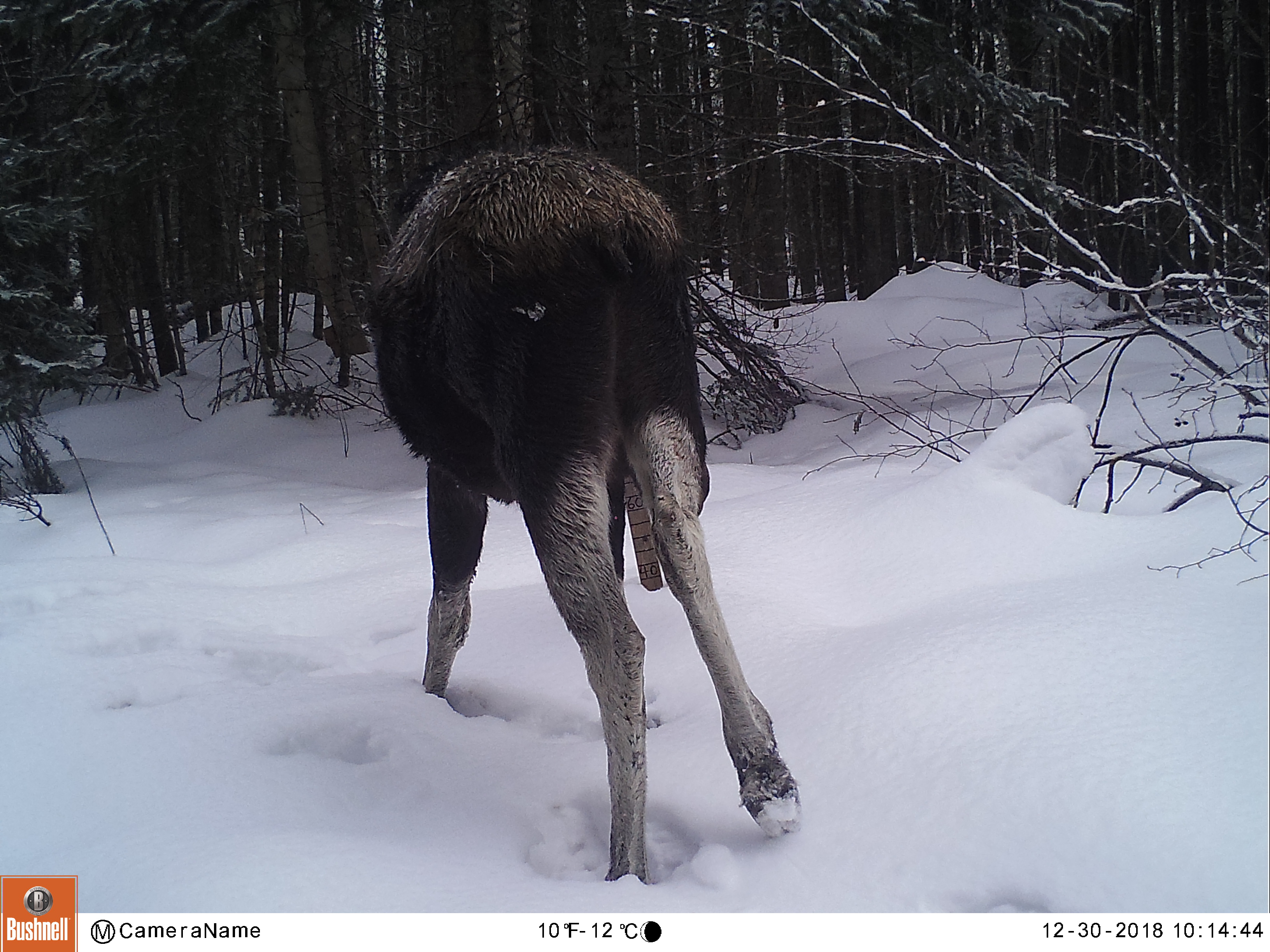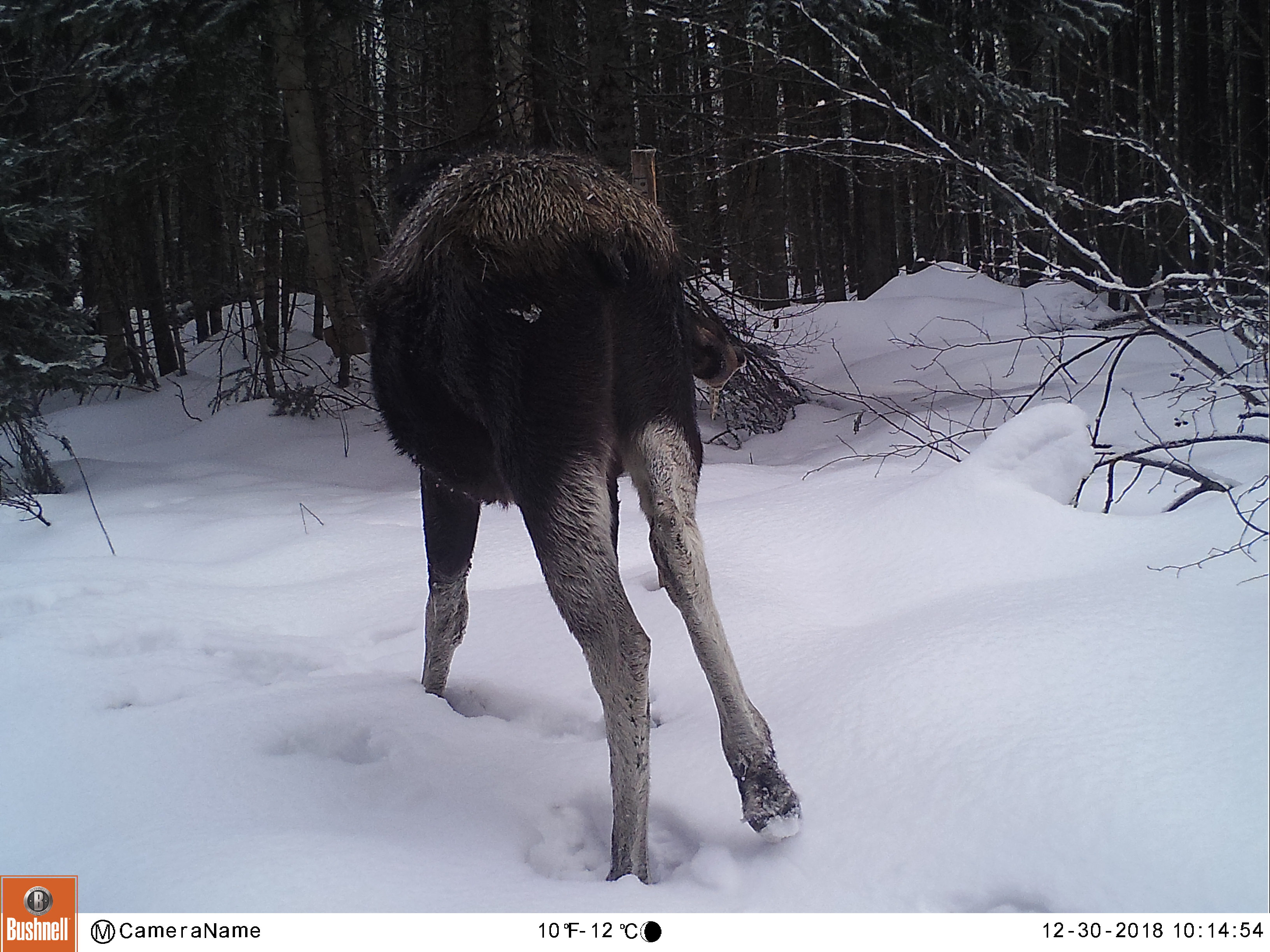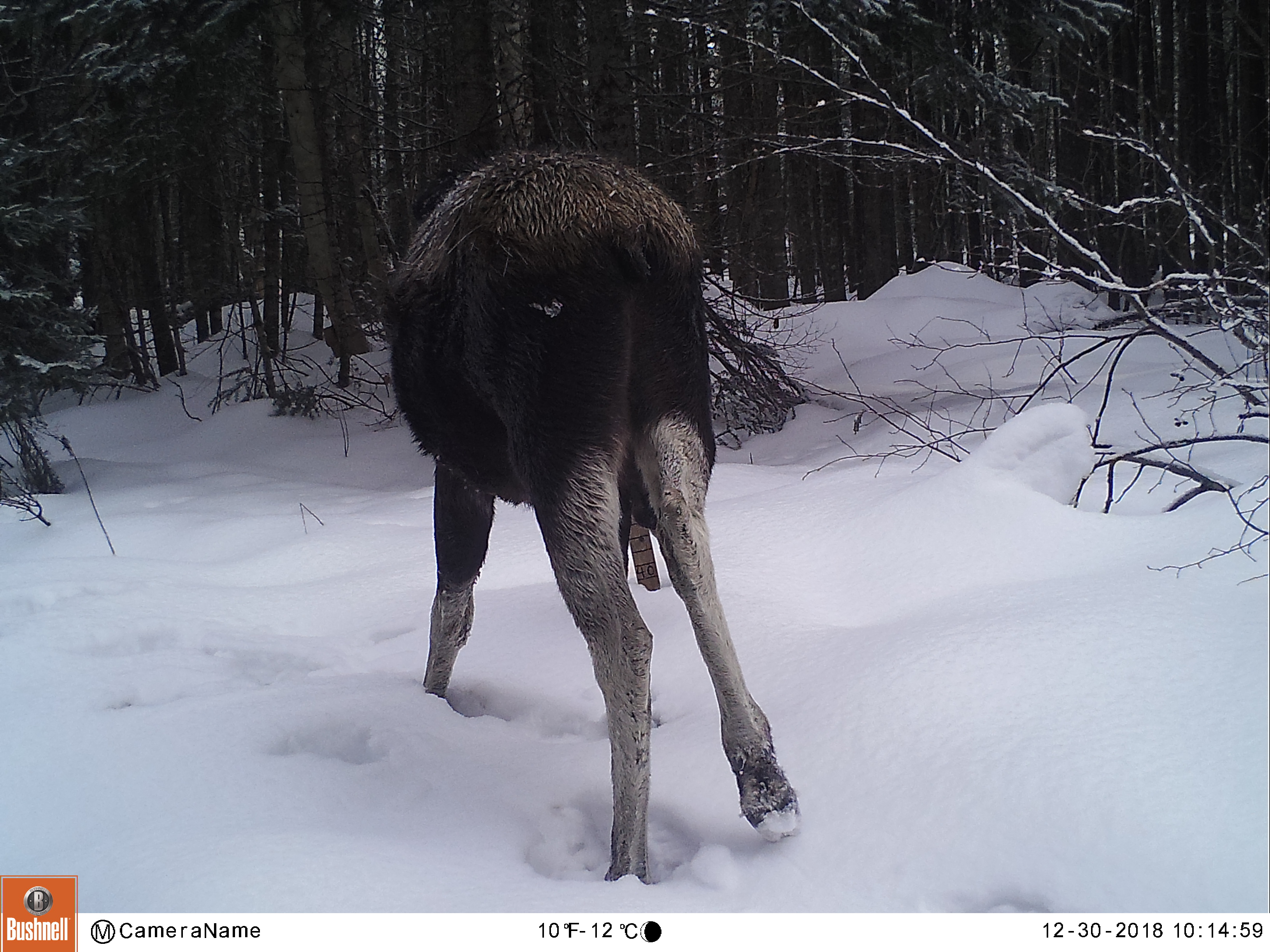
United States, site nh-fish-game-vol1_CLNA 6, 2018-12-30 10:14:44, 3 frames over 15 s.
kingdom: Animalia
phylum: Chordata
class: Mammalia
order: Artiodactyla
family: Cervidae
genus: Alces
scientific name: Alces alces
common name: moose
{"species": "moose (Alces alces)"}